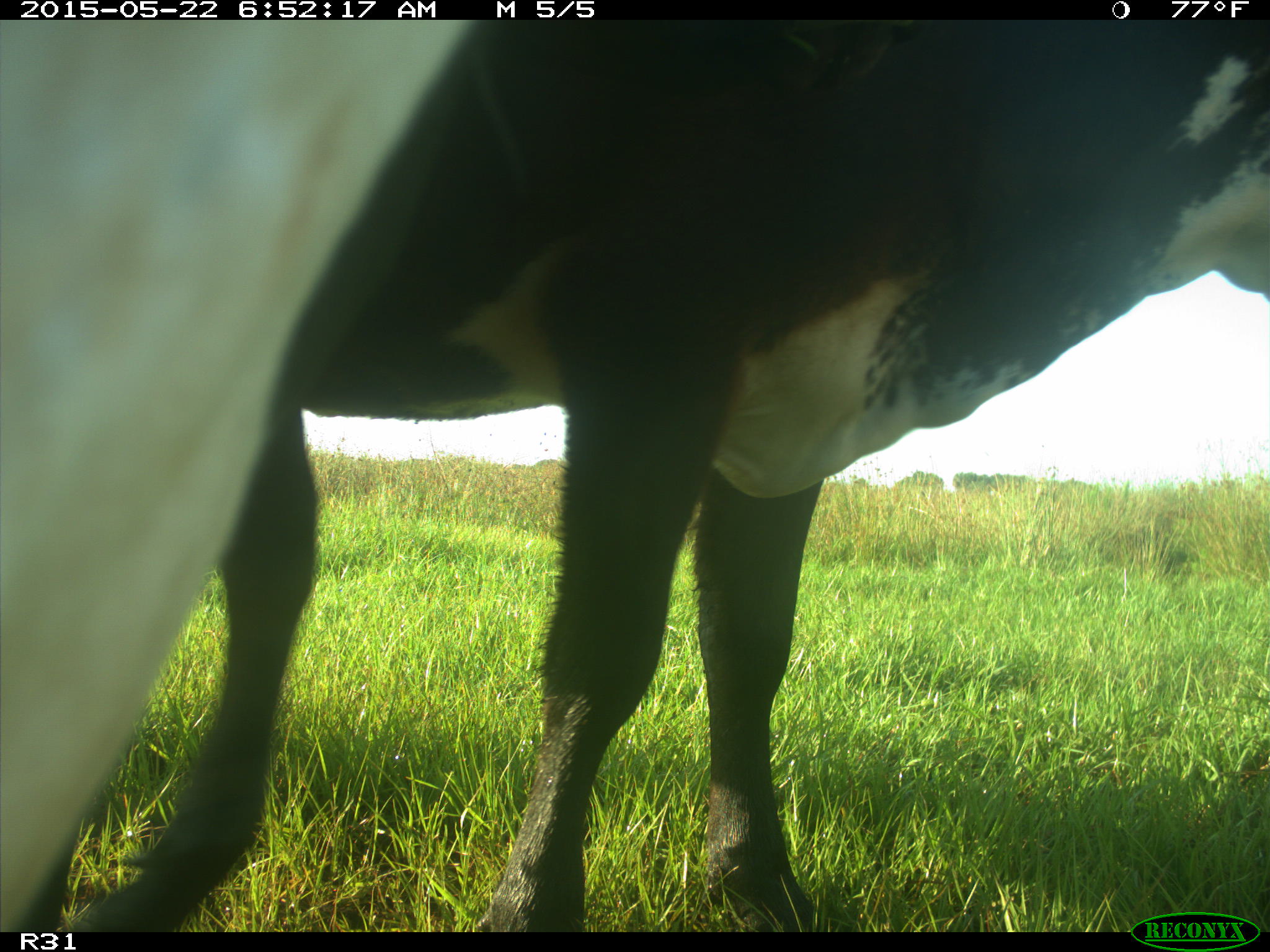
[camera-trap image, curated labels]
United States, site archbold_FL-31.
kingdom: Animalia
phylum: Chordata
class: Mammalia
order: Artiodactyla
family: Bovidae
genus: Bos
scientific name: Bos taurus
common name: domestic cow